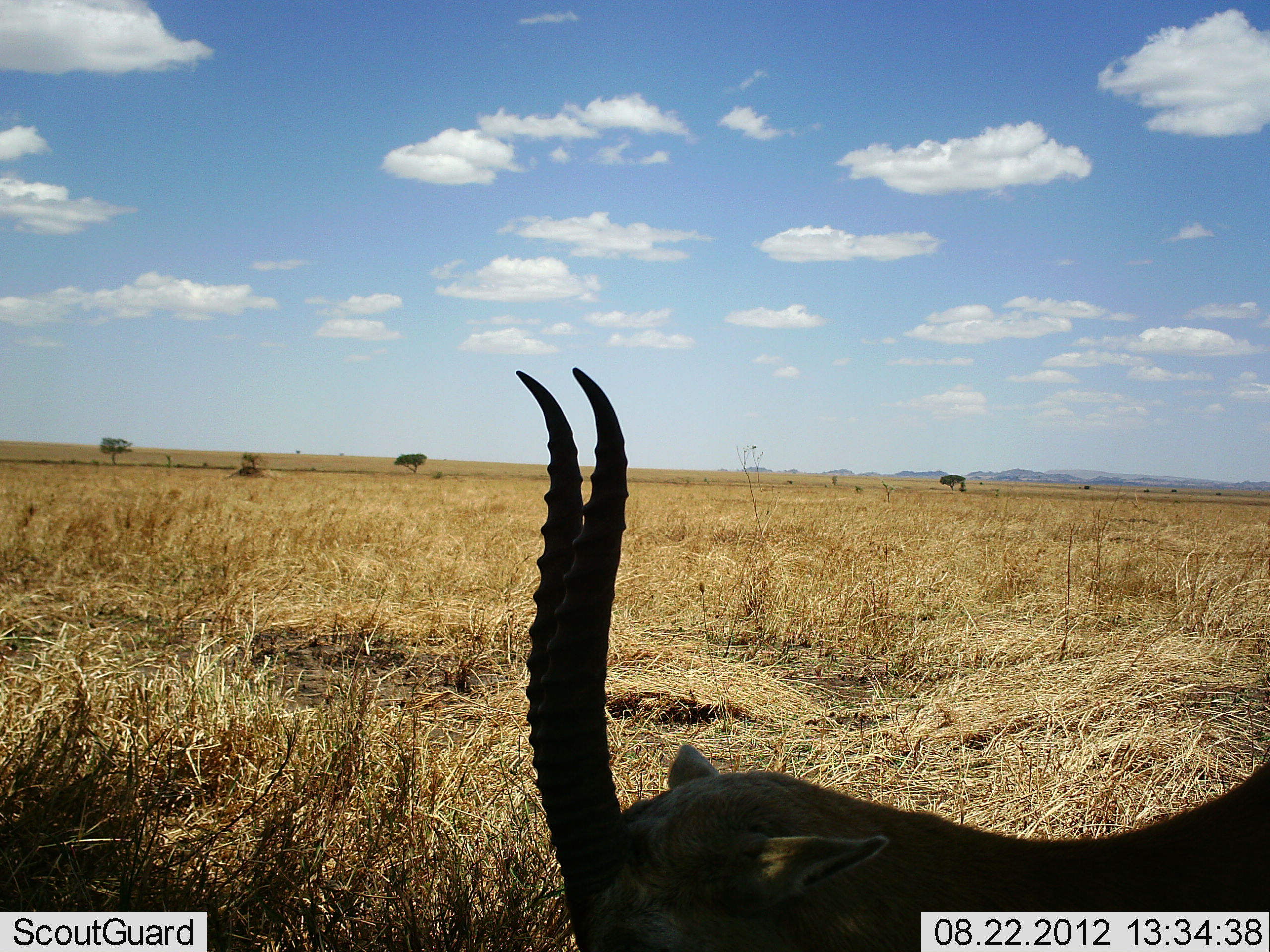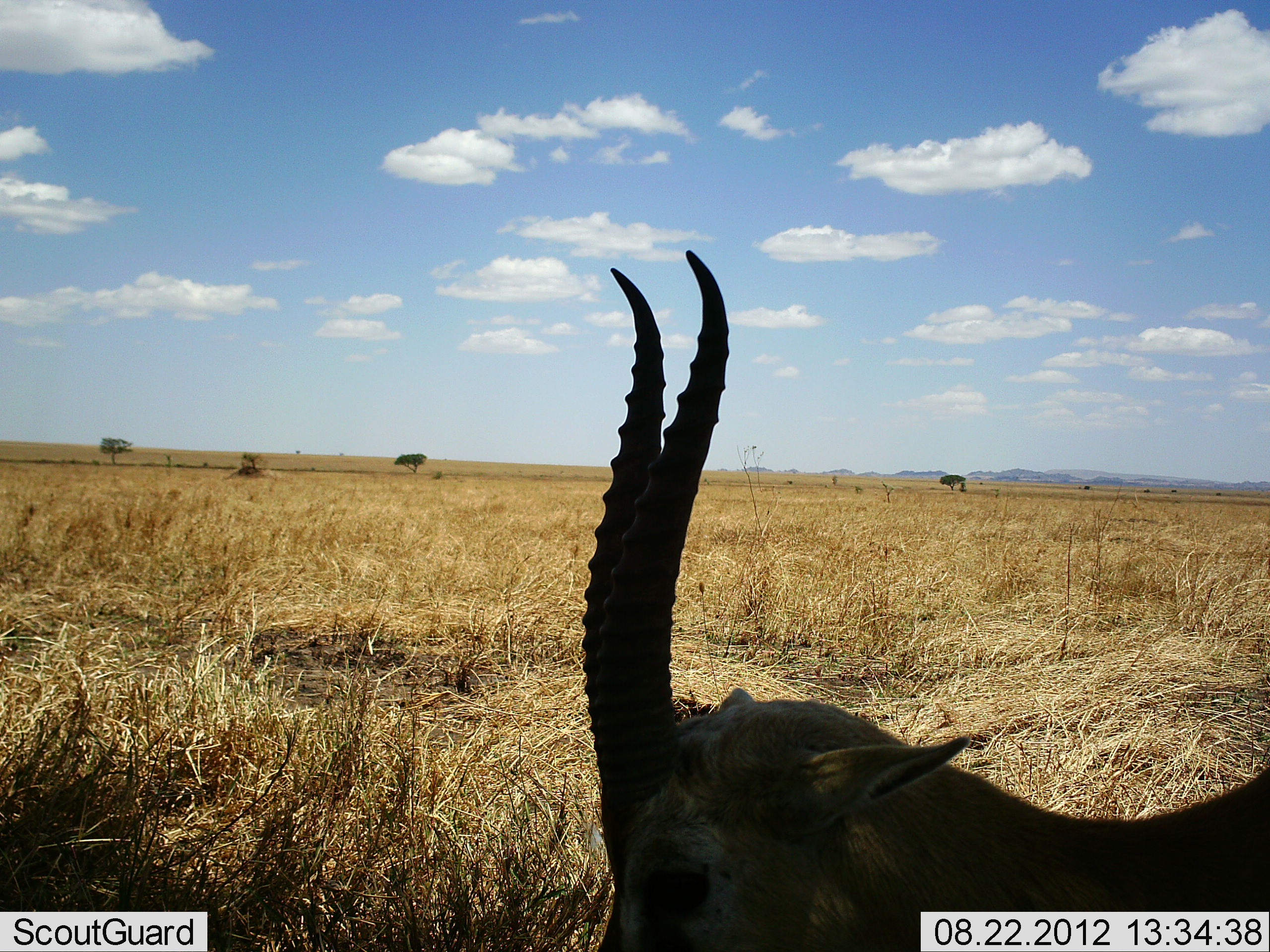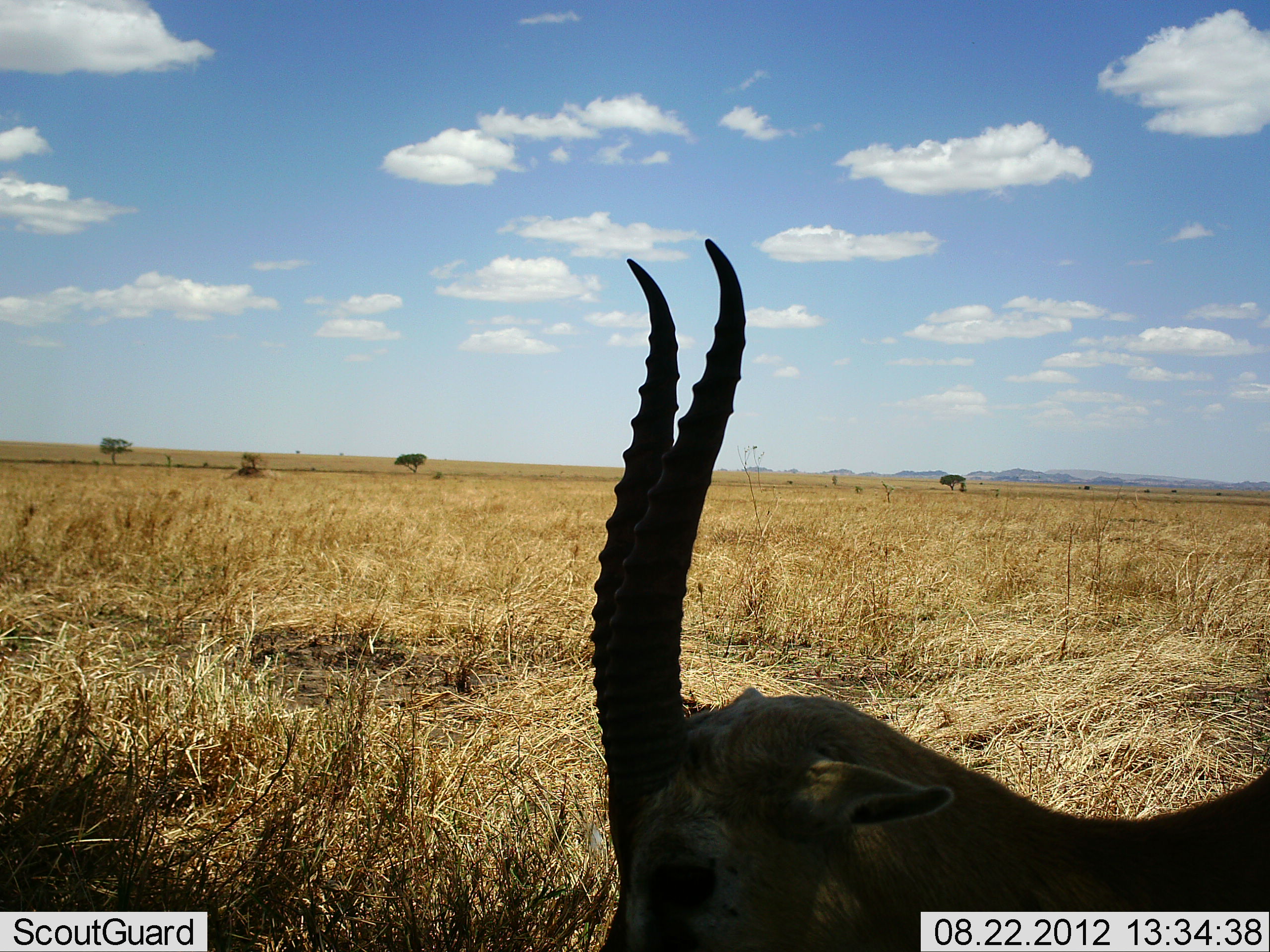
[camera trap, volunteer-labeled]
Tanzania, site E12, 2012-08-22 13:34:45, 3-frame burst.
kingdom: Animalia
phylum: Chordata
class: Mammalia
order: Artiodactyla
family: Bovidae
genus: Eudorcas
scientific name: Eudorcas thomsonii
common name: thomson's gazelle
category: gazellethomsons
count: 1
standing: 70%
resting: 0%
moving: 0%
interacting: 0%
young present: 0%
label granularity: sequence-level